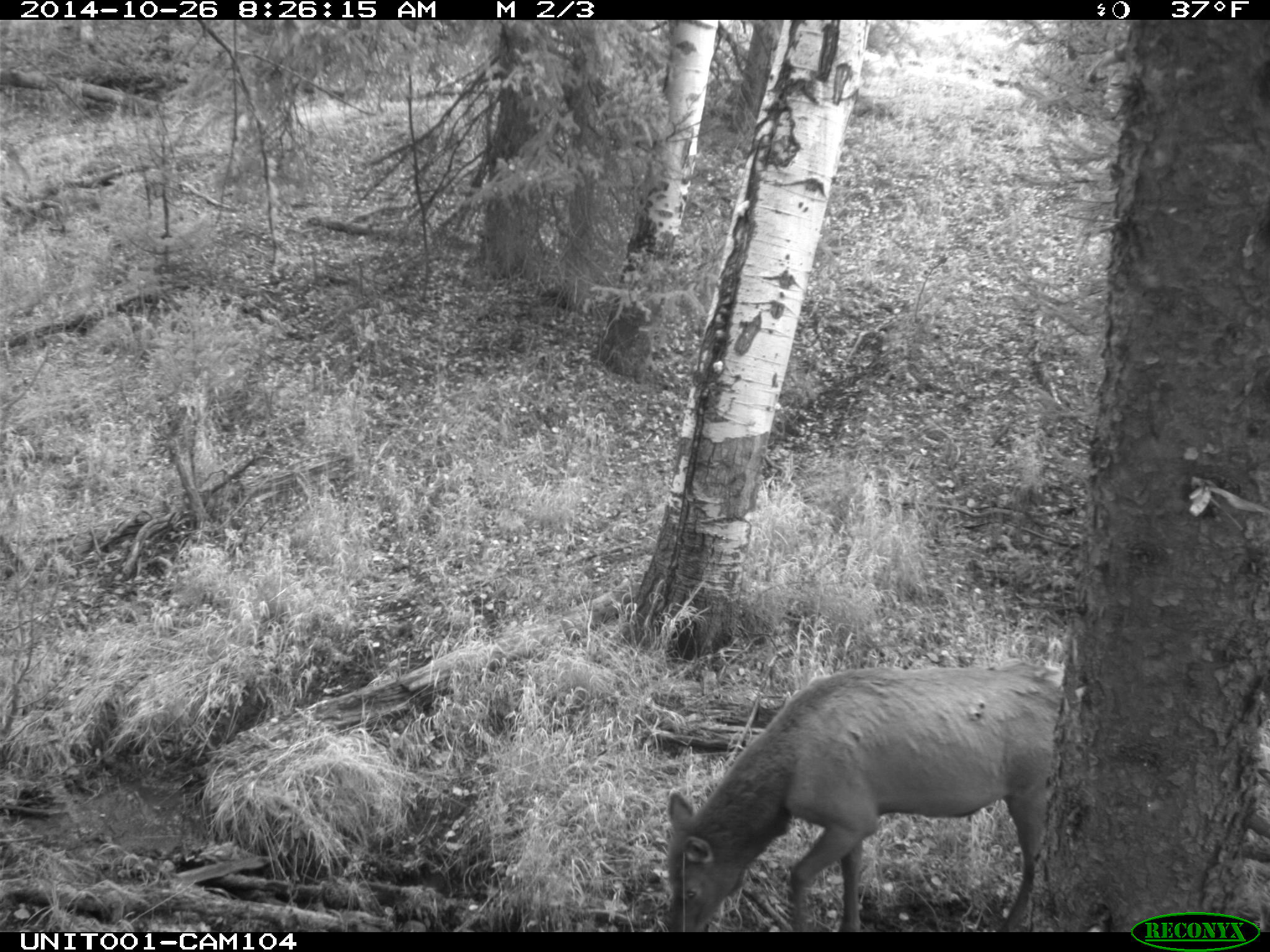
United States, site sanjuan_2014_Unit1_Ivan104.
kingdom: Animalia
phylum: Chordata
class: Mammalia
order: Artiodactyla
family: Cervidae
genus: Cervus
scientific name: Cervus elaphus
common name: red deer